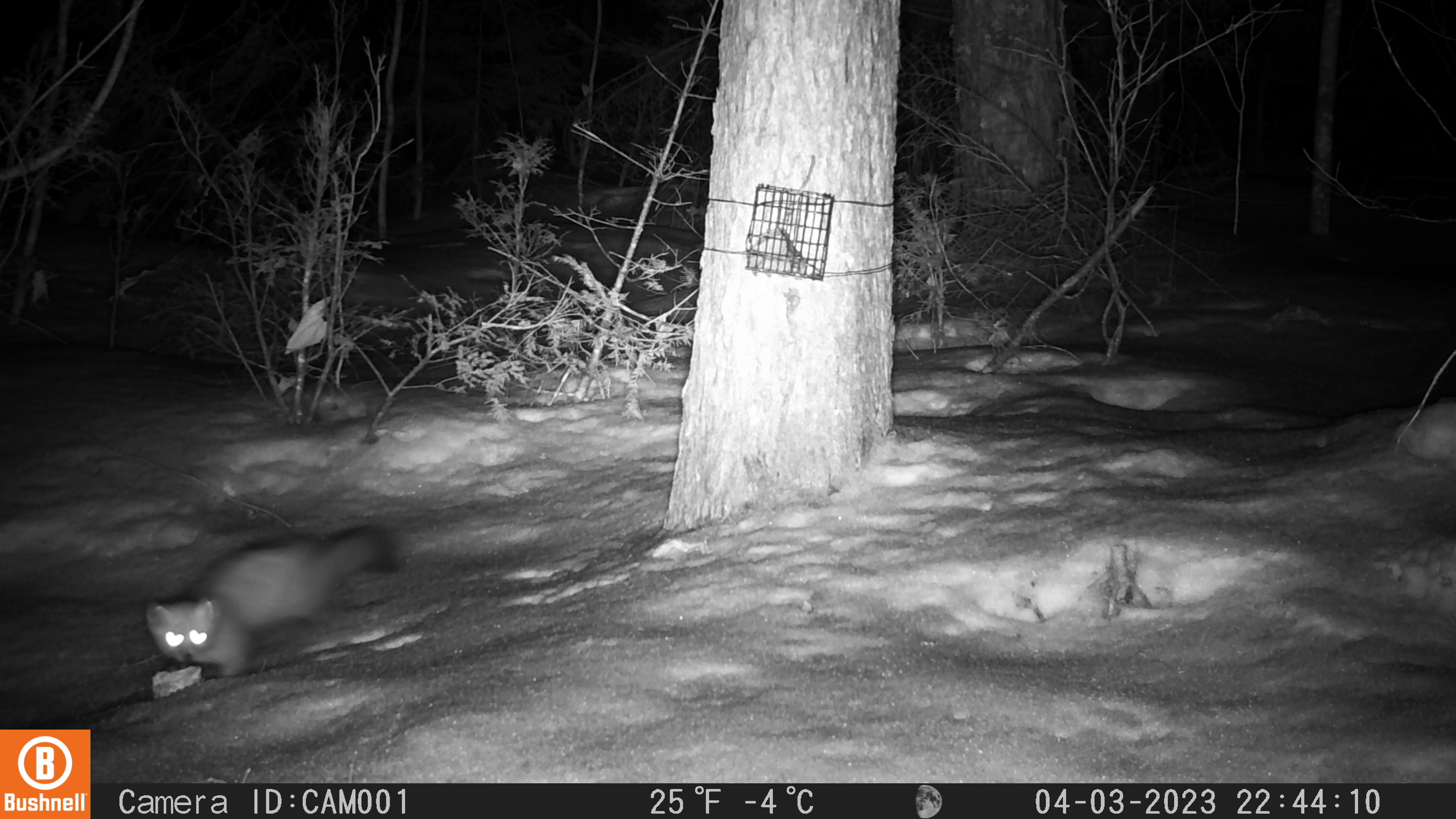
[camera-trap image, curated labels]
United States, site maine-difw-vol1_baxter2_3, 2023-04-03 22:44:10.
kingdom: Animalia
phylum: Chordata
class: Mammalia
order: Carnivora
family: Mustelidae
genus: Martes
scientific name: Martes americana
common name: american marten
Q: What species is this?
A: American marten (Martes americana).